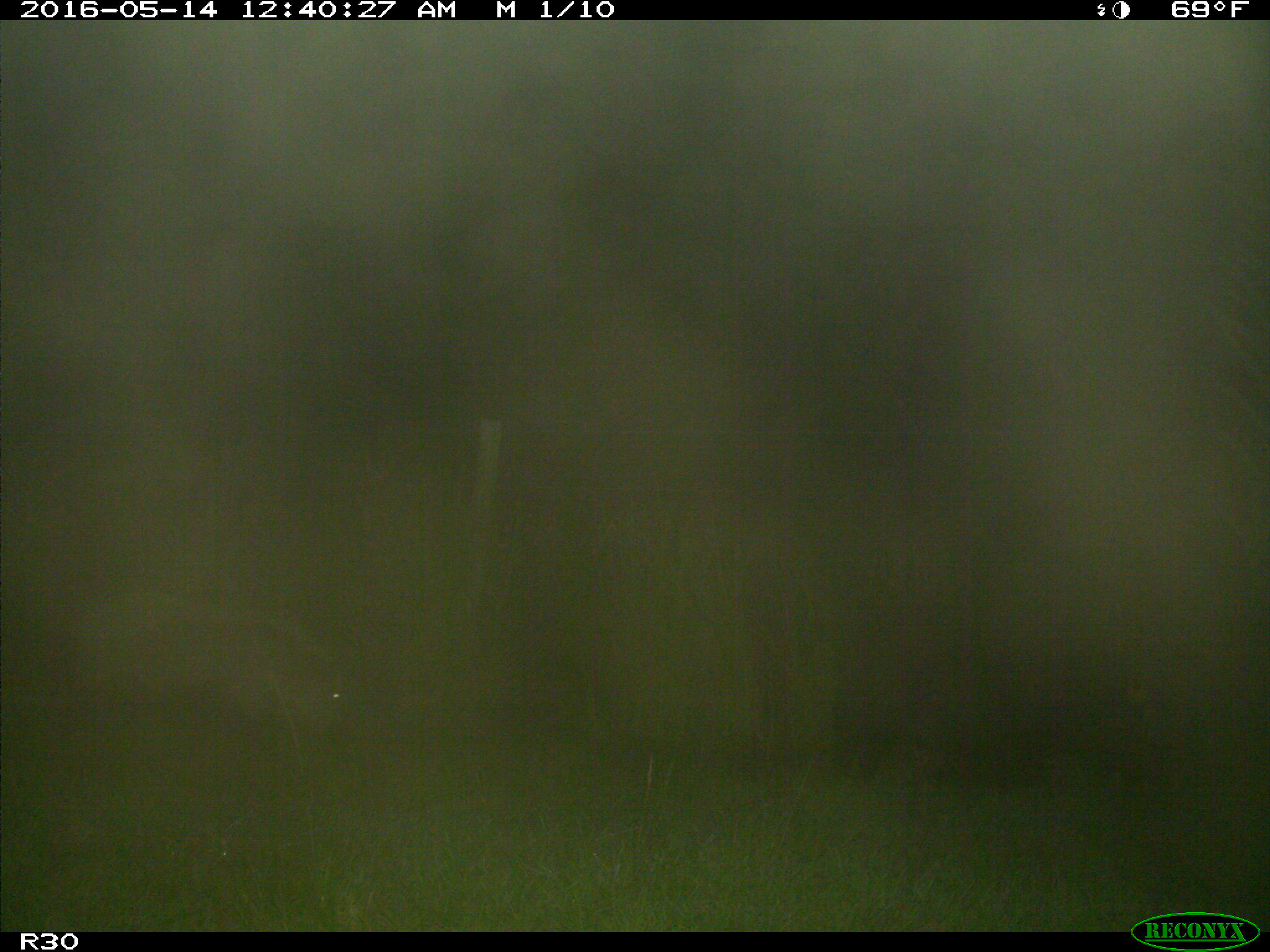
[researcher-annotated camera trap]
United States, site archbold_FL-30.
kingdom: Animalia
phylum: Chordata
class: Mammalia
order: Artiodactyla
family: Suidae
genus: Sus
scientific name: Sus scrofa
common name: wild boar